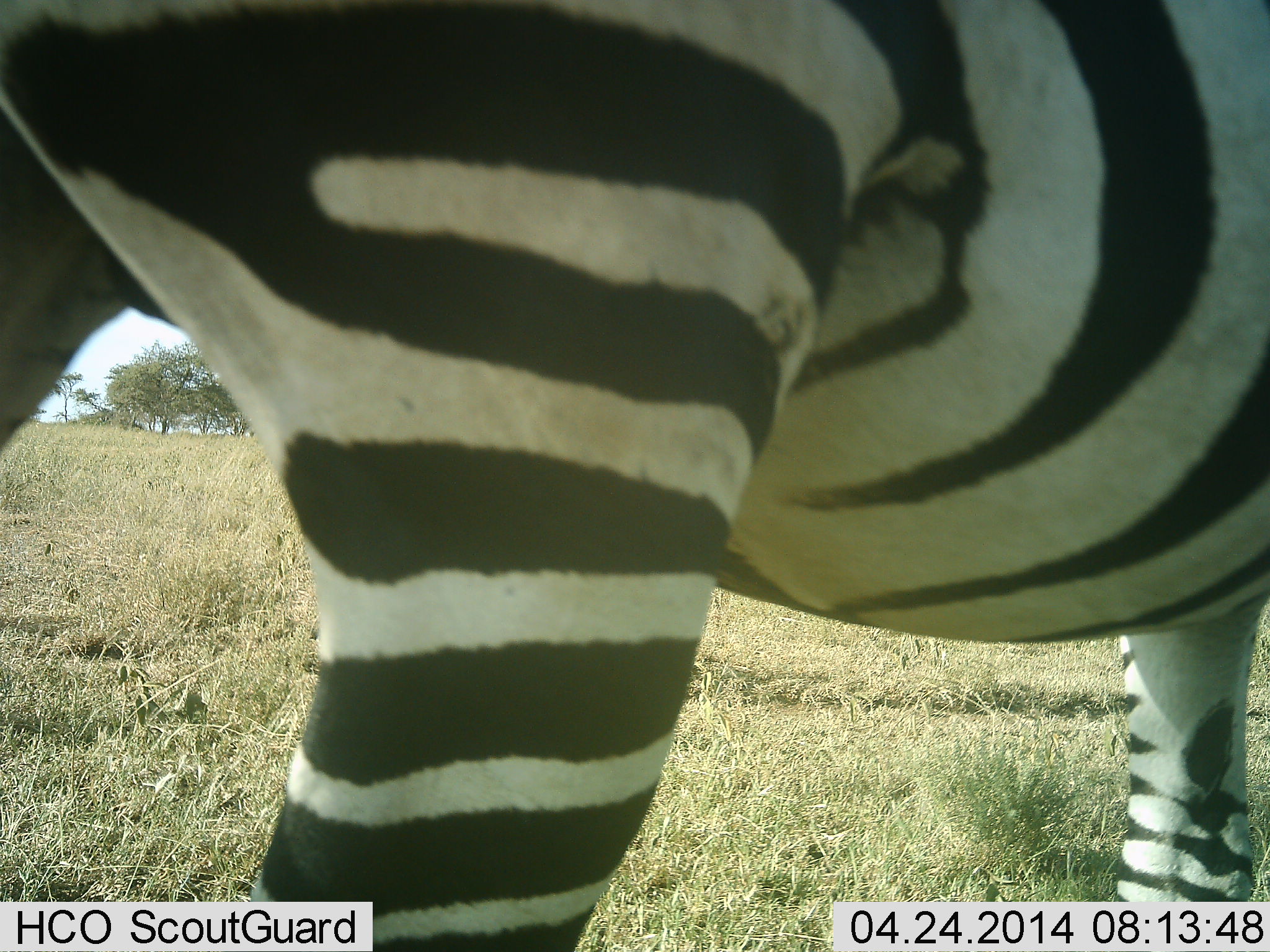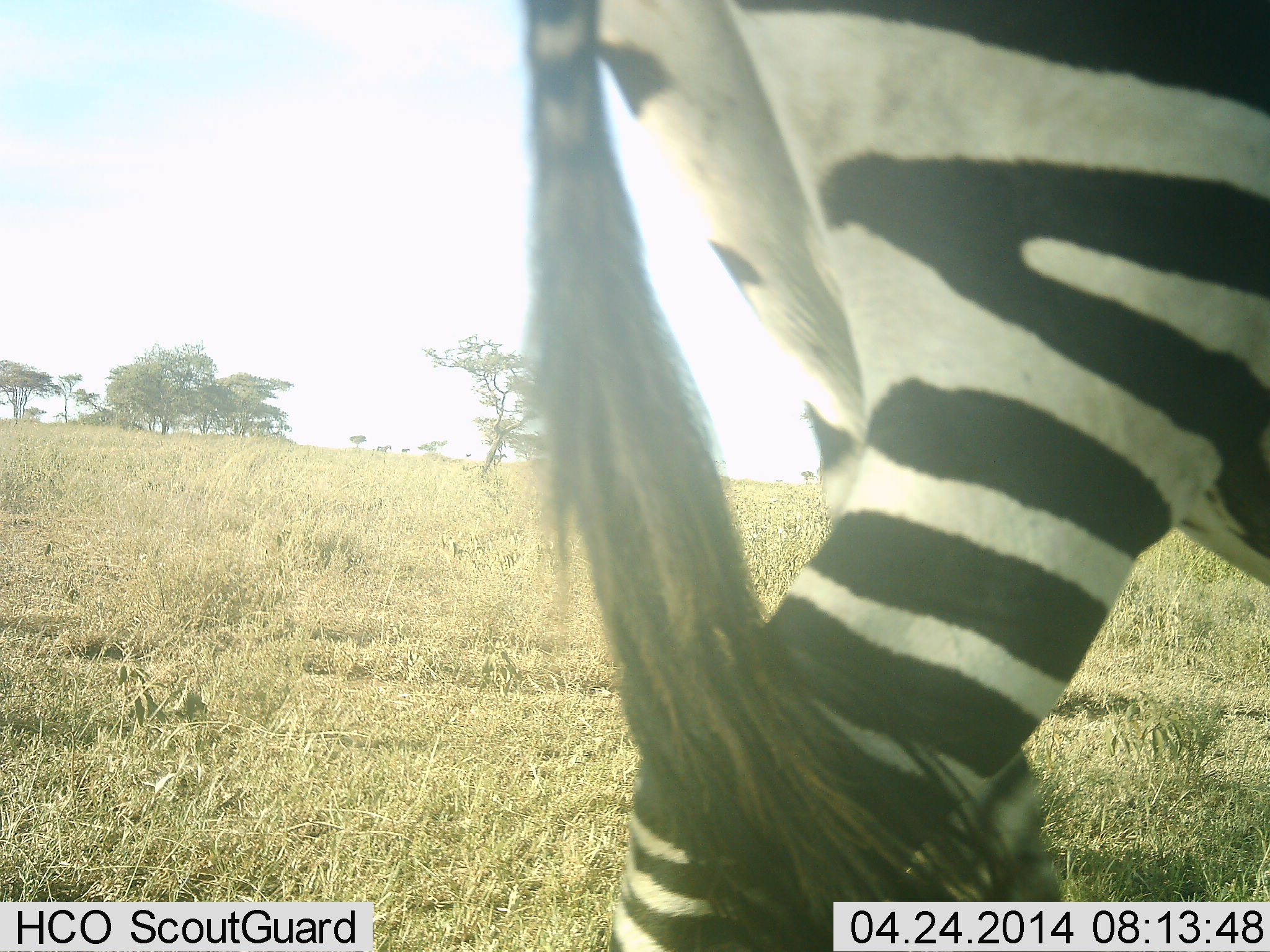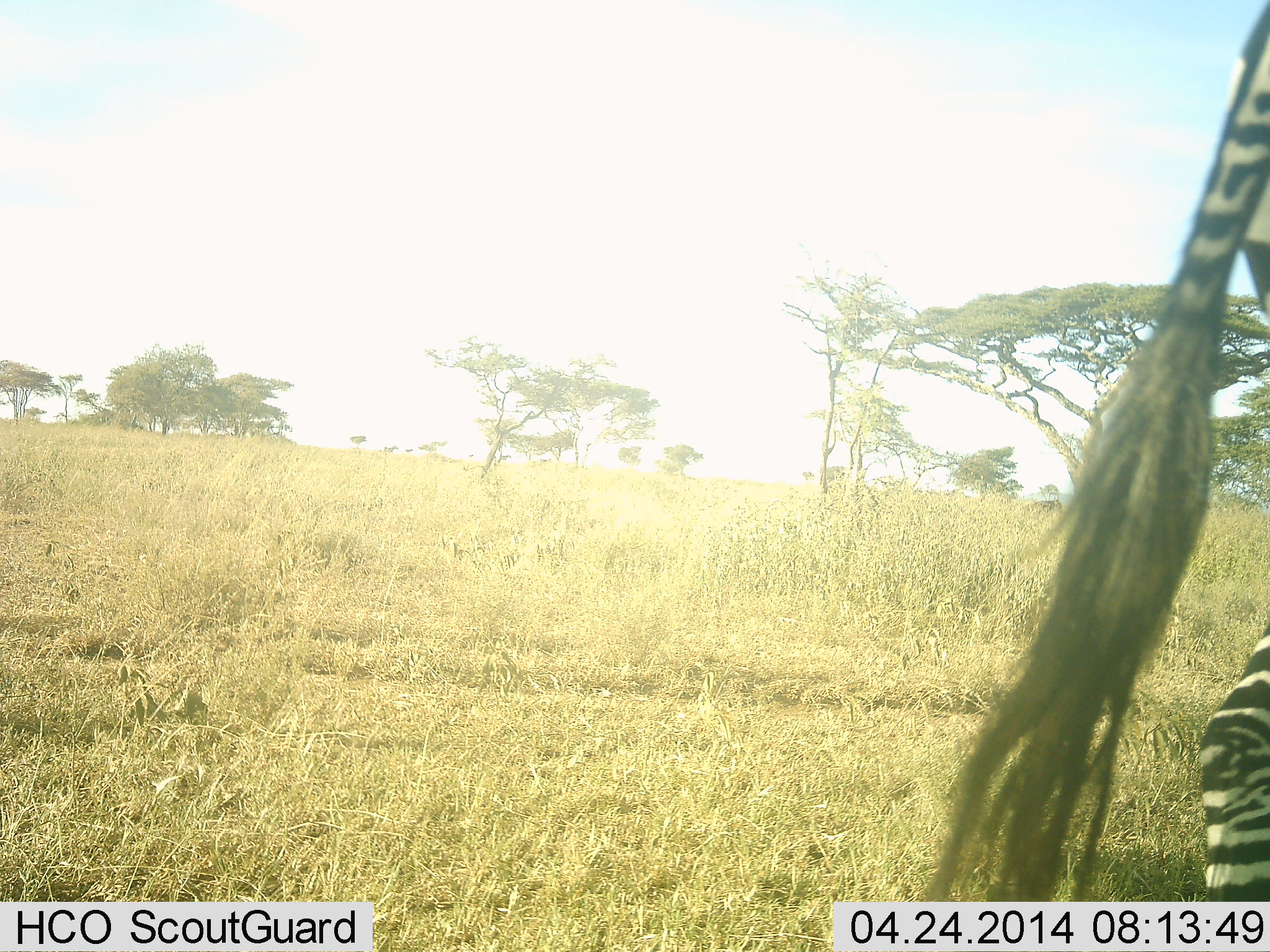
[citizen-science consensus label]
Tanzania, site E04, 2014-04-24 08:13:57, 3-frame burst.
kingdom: Animalia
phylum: Chordata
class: Mammalia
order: Perissodactyla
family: Equidae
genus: Equus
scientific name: Equus quagga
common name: plains zebra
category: zebra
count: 1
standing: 0%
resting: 0%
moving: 100%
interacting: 0%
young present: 0%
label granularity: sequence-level